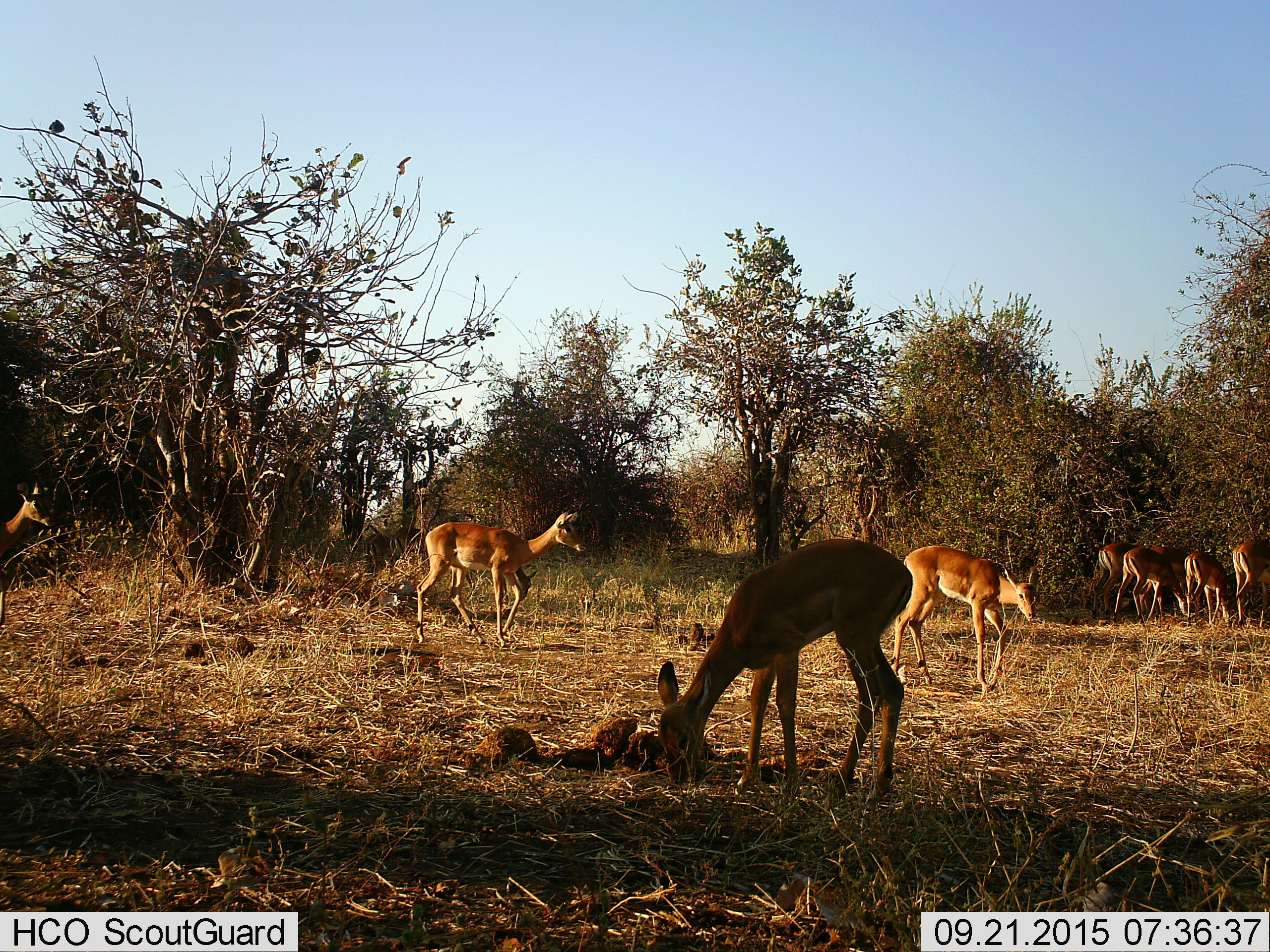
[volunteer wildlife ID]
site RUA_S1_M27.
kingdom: Animalia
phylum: Chordata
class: Mammalia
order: Artiodactyla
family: Bovidae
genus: Aepyceros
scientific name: Aepyceros melampus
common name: impala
Impala (Aepyceros melampus), count 8. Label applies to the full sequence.